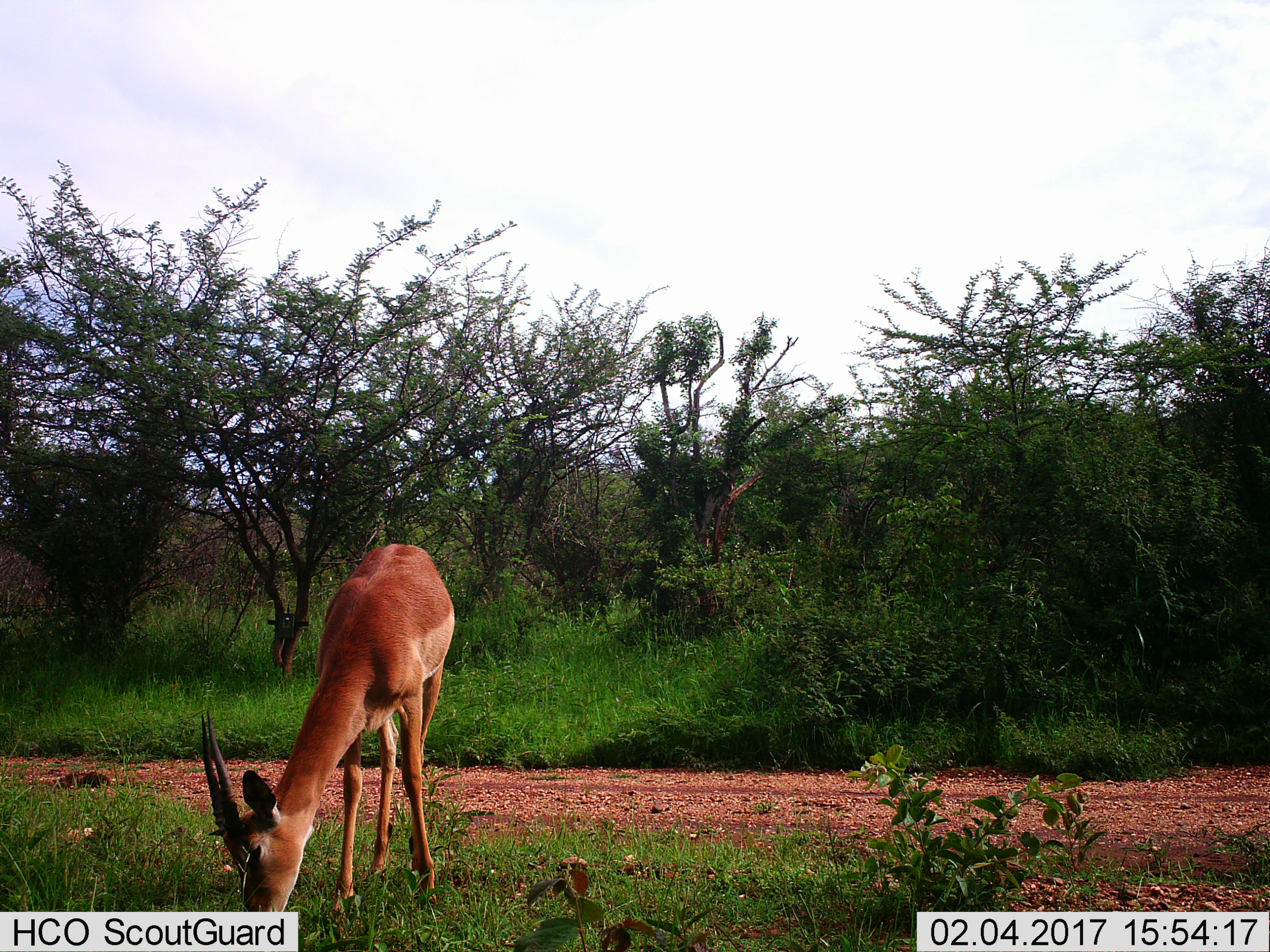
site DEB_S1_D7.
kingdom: Animalia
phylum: Chordata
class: Mammalia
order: Artiodactyla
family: Bovidae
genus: Aepyceros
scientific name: Aepyceros melampus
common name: impala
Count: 1.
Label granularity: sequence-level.